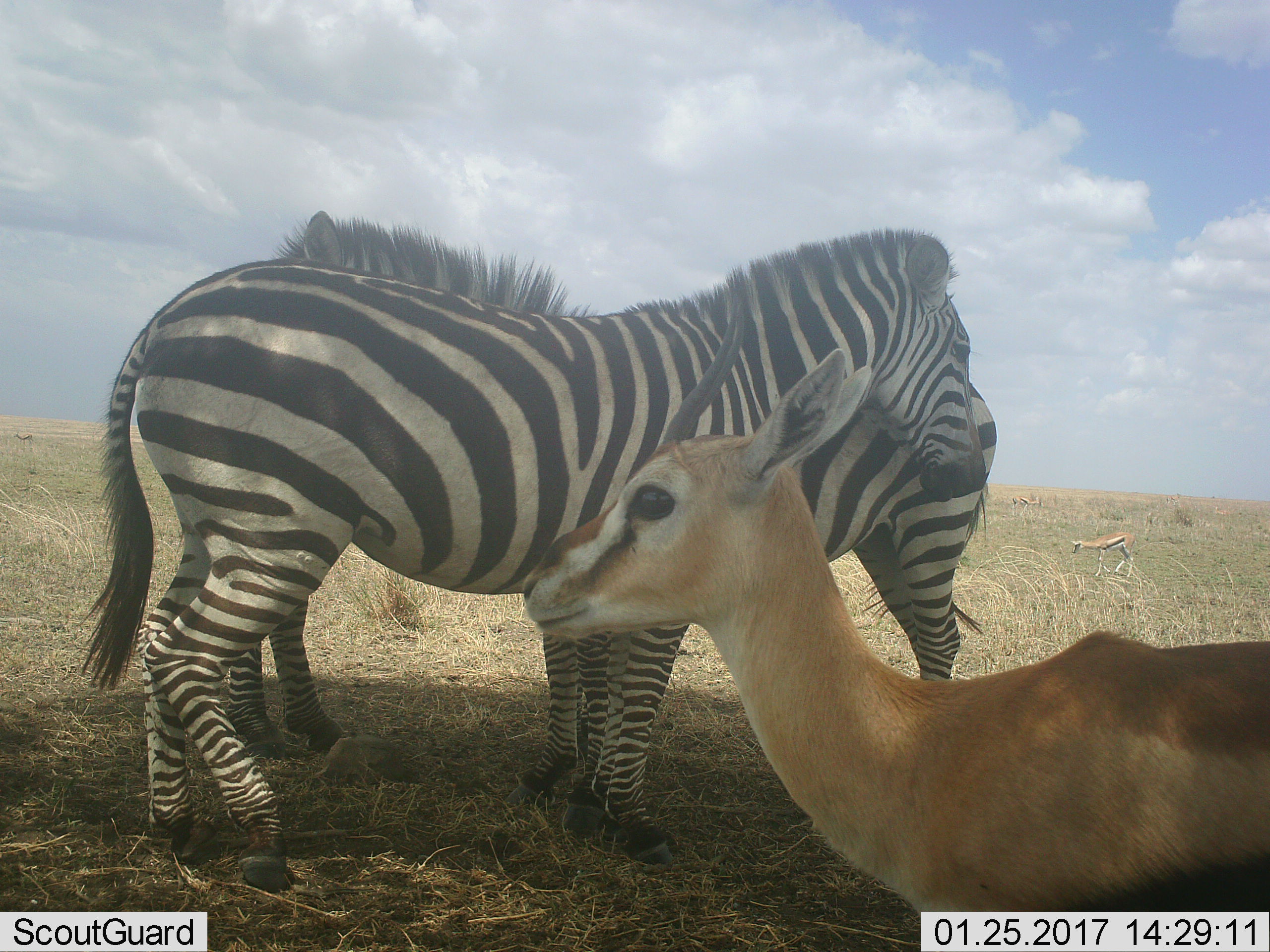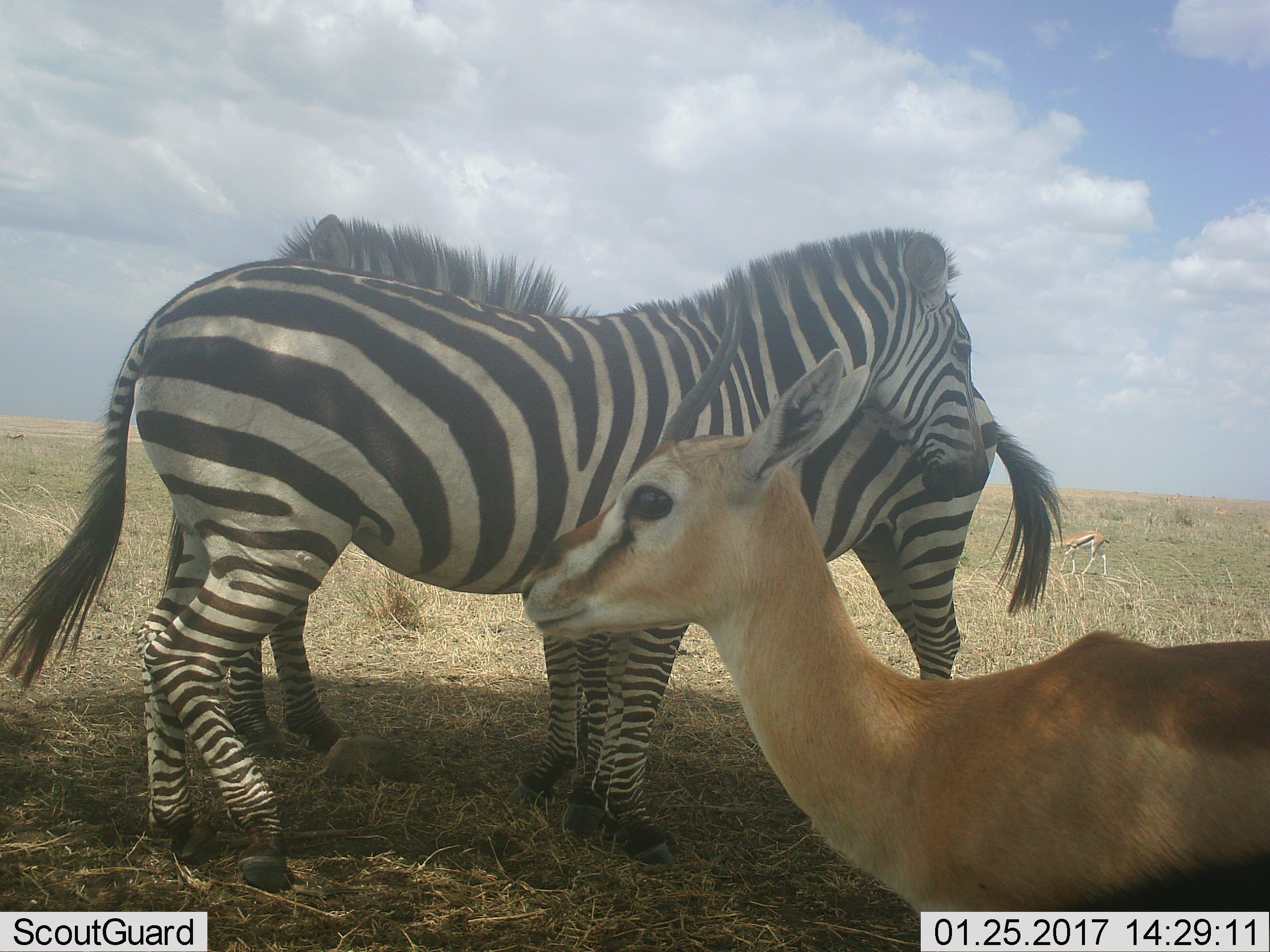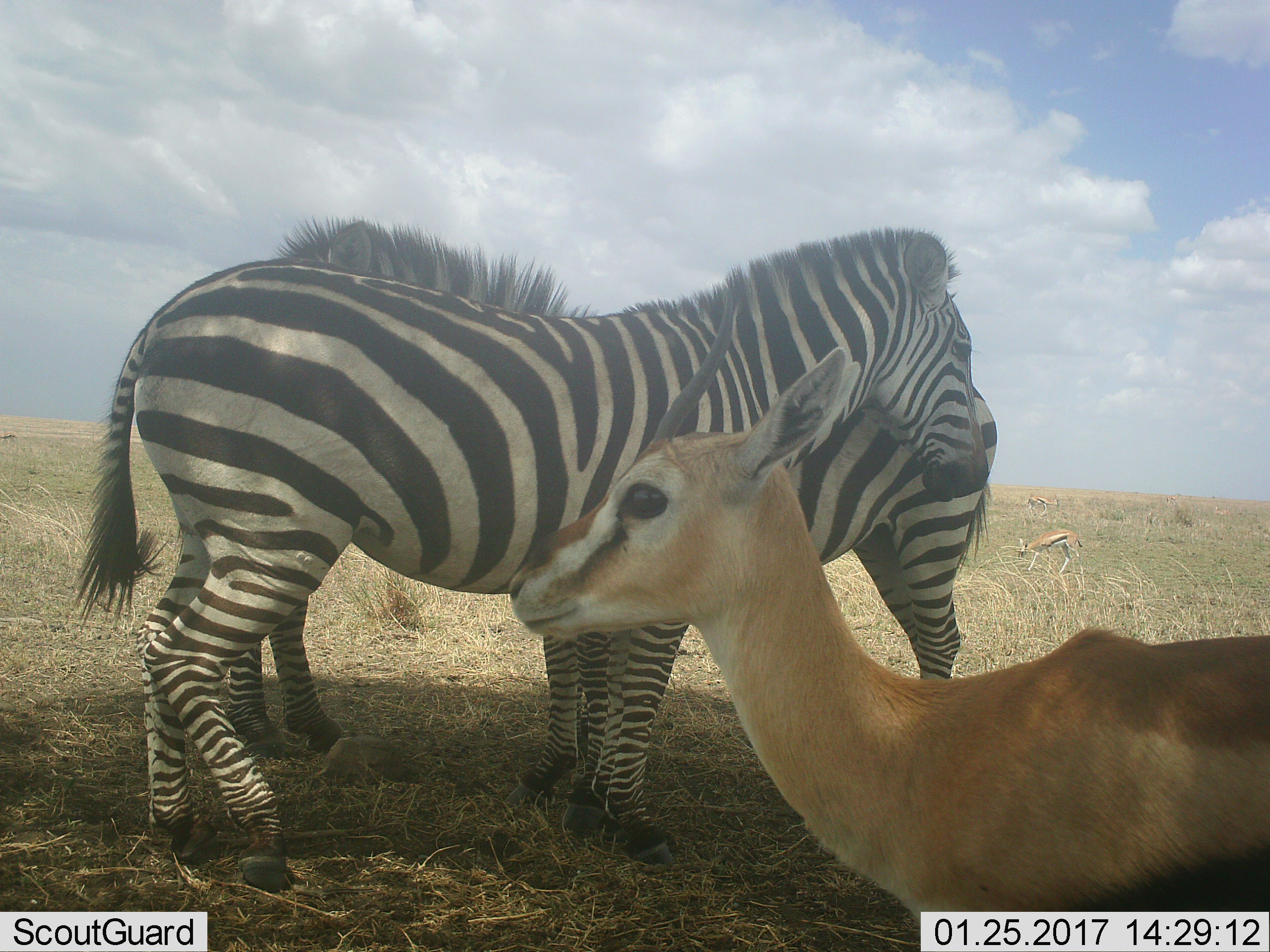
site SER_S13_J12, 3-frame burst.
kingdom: Animalia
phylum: Chordata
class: Mammalia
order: Artiodactyla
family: Bovidae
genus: Eudorcas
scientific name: Eudorcas thomsonii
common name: thomson's gazelle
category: gazellethomsons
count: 3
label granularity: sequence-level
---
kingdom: Animalia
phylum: Chordata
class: Mammalia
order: Perissodactyla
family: Equidae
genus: Equus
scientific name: Equus quagga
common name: plains zebra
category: zebraplains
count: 2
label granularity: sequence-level